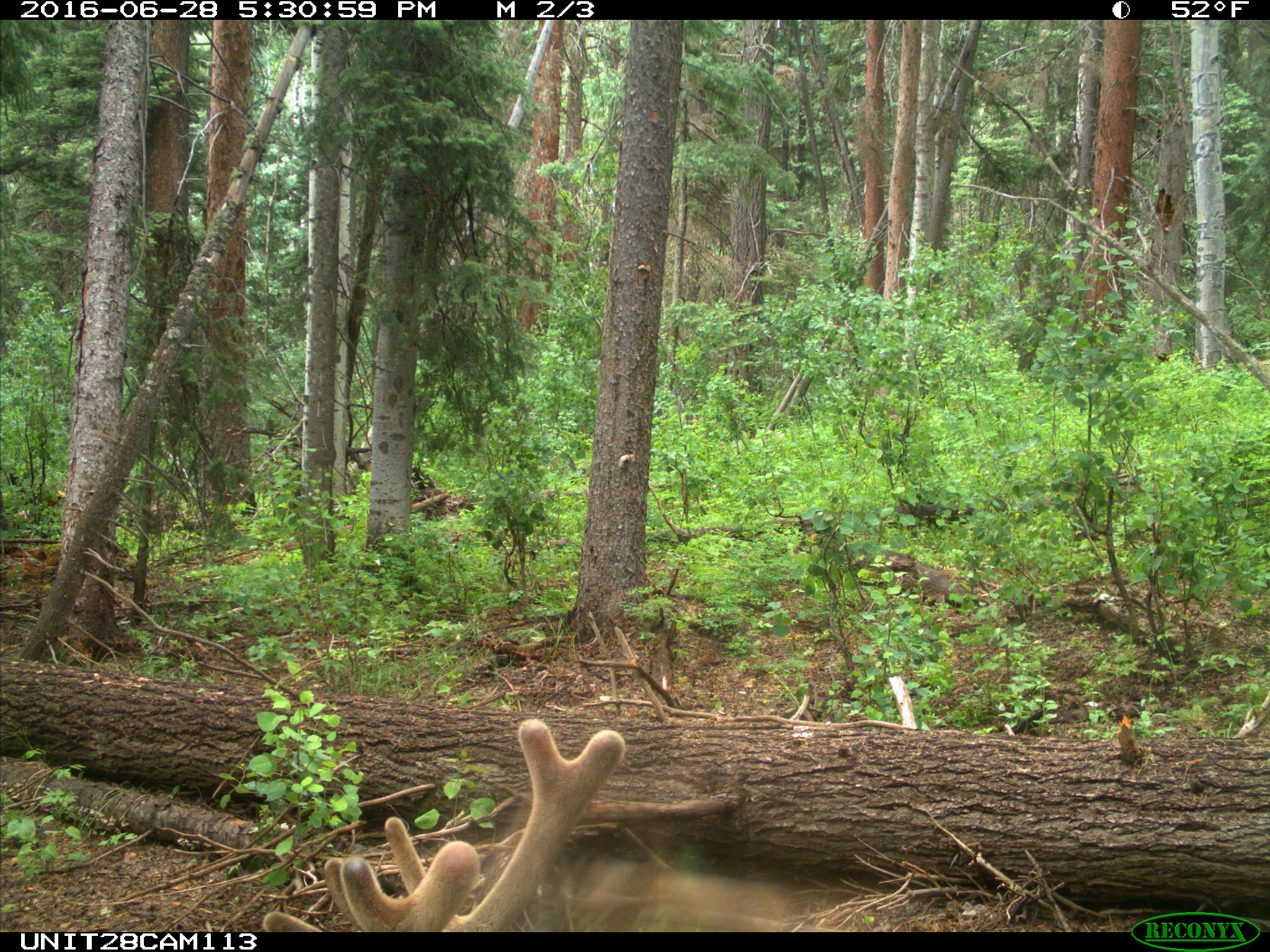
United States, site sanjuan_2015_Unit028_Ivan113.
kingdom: Animalia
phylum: Chordata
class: Mammalia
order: Artiodactyla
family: Cervidae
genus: Cervus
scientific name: Cervus elaphus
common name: red deer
Cervus elaphus (red deer).